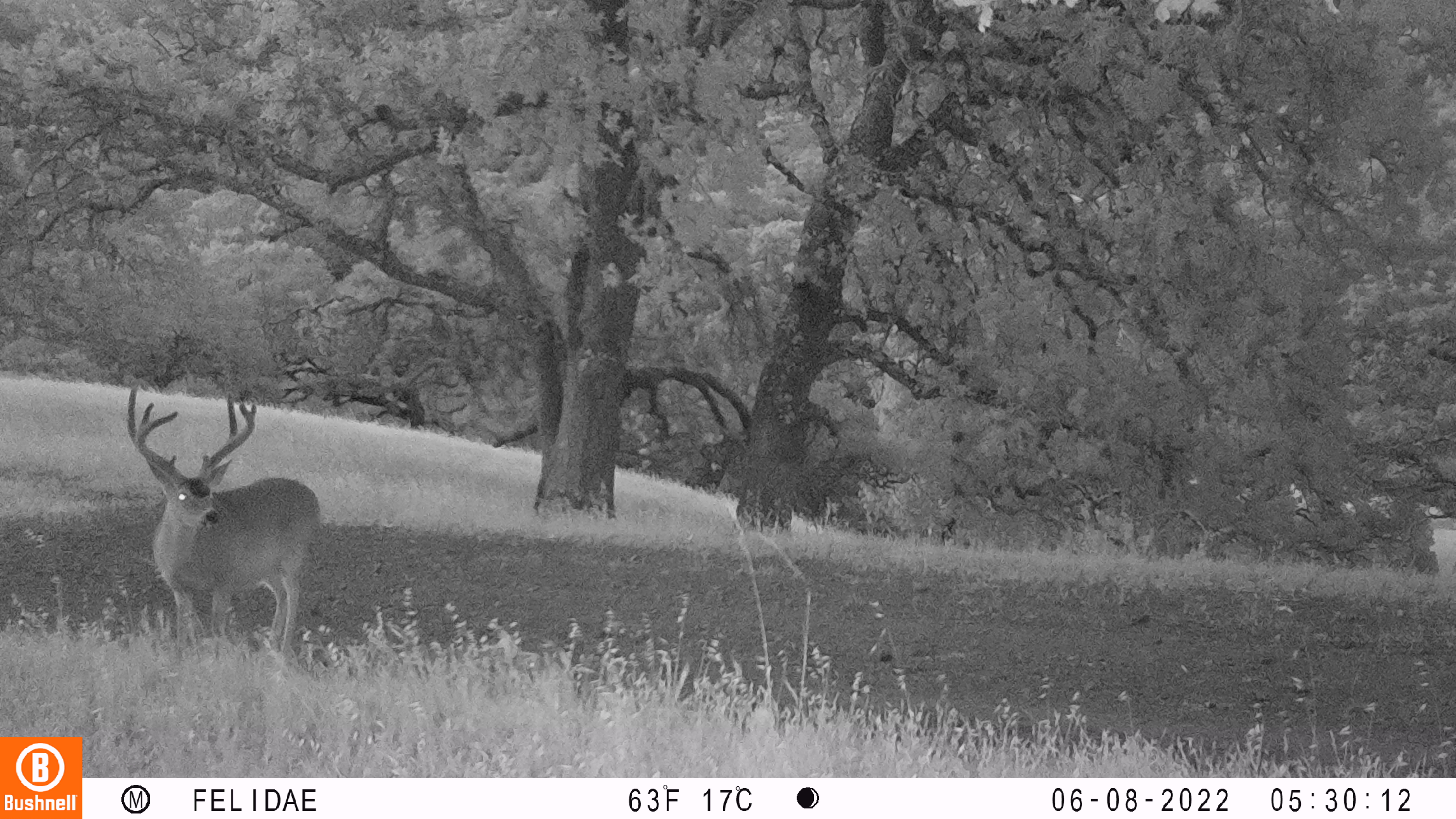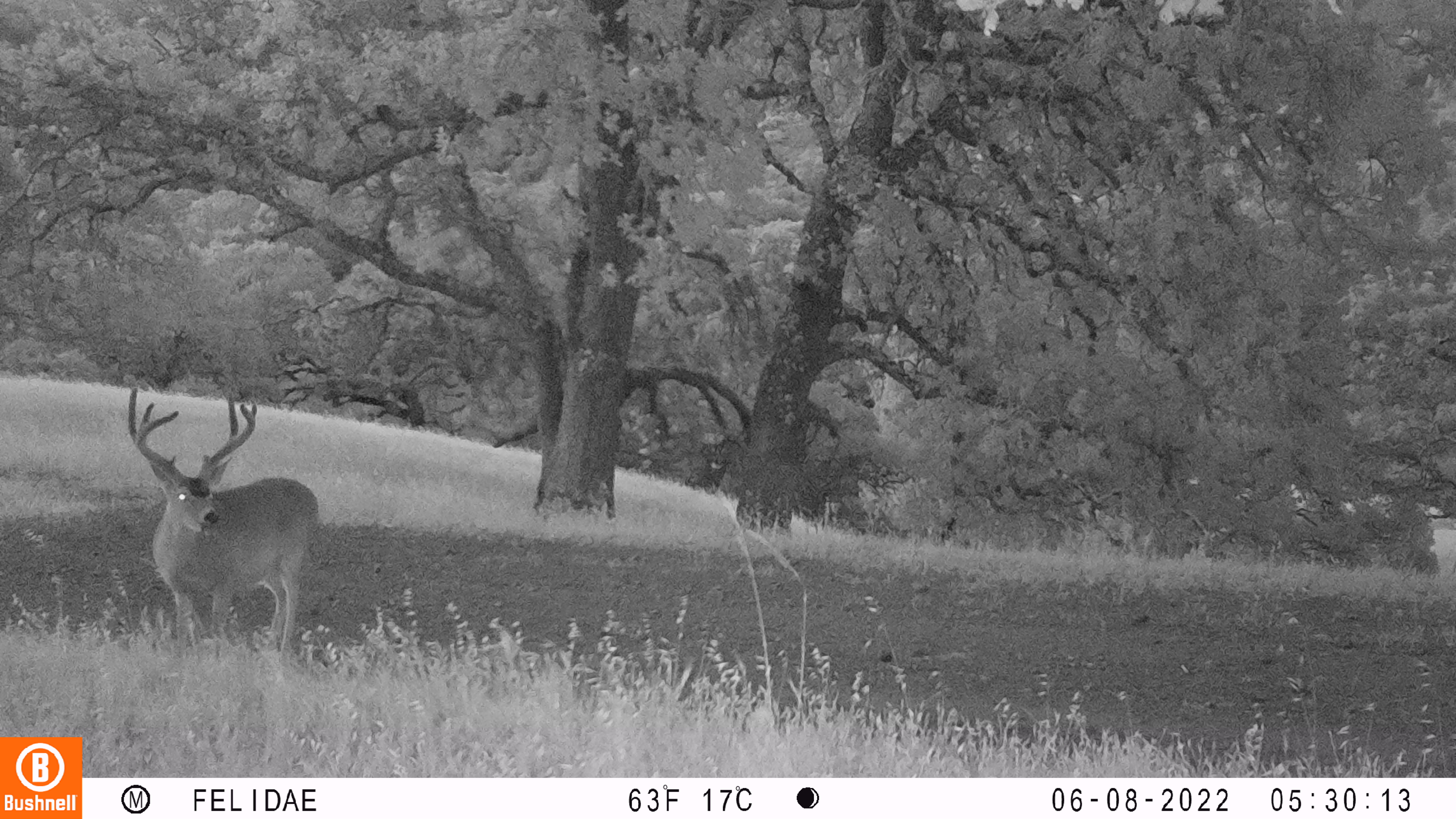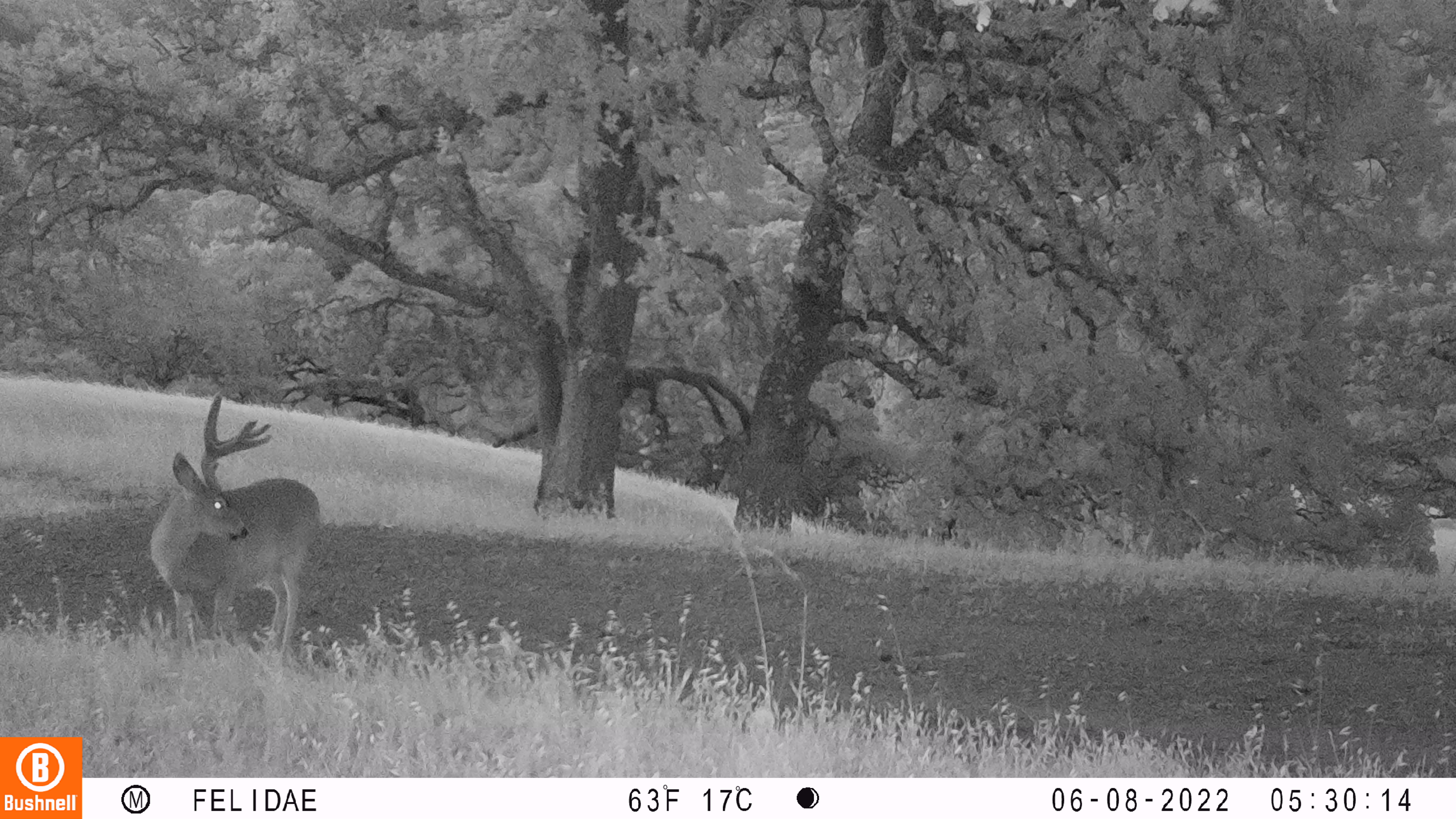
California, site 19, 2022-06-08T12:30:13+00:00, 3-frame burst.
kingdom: Animalia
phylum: Chordata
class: Mammalia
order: Artiodactyla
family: Cervidae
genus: Odocoileus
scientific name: Odocoileus hemionus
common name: mule deer